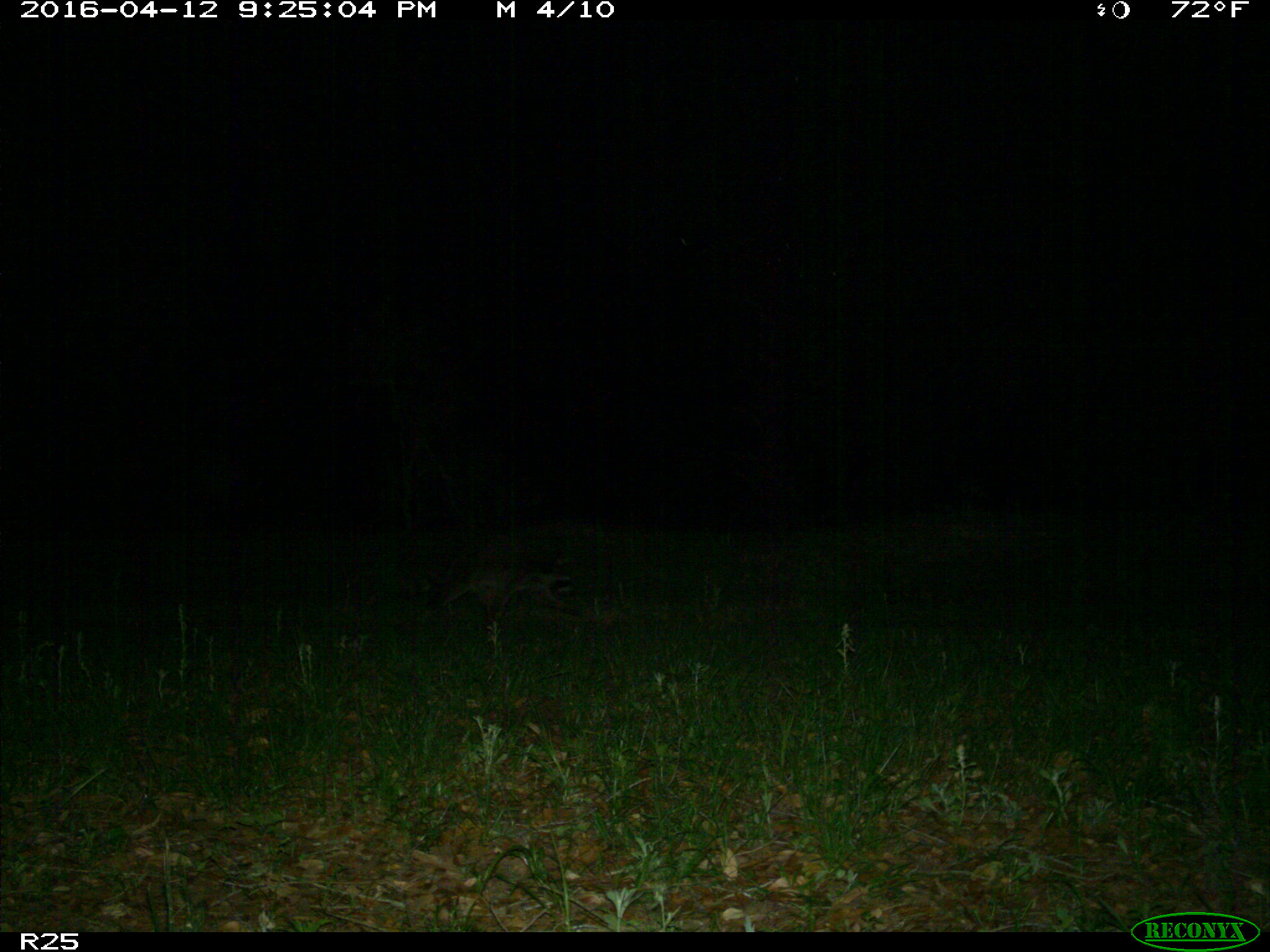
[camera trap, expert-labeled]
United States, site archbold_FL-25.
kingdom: Animalia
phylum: Chordata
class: Mammalia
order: Carnivora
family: Procyonidae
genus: Procyon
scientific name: Procyon lotor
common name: common raccoon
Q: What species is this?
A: Procyon lotor (common raccoon).